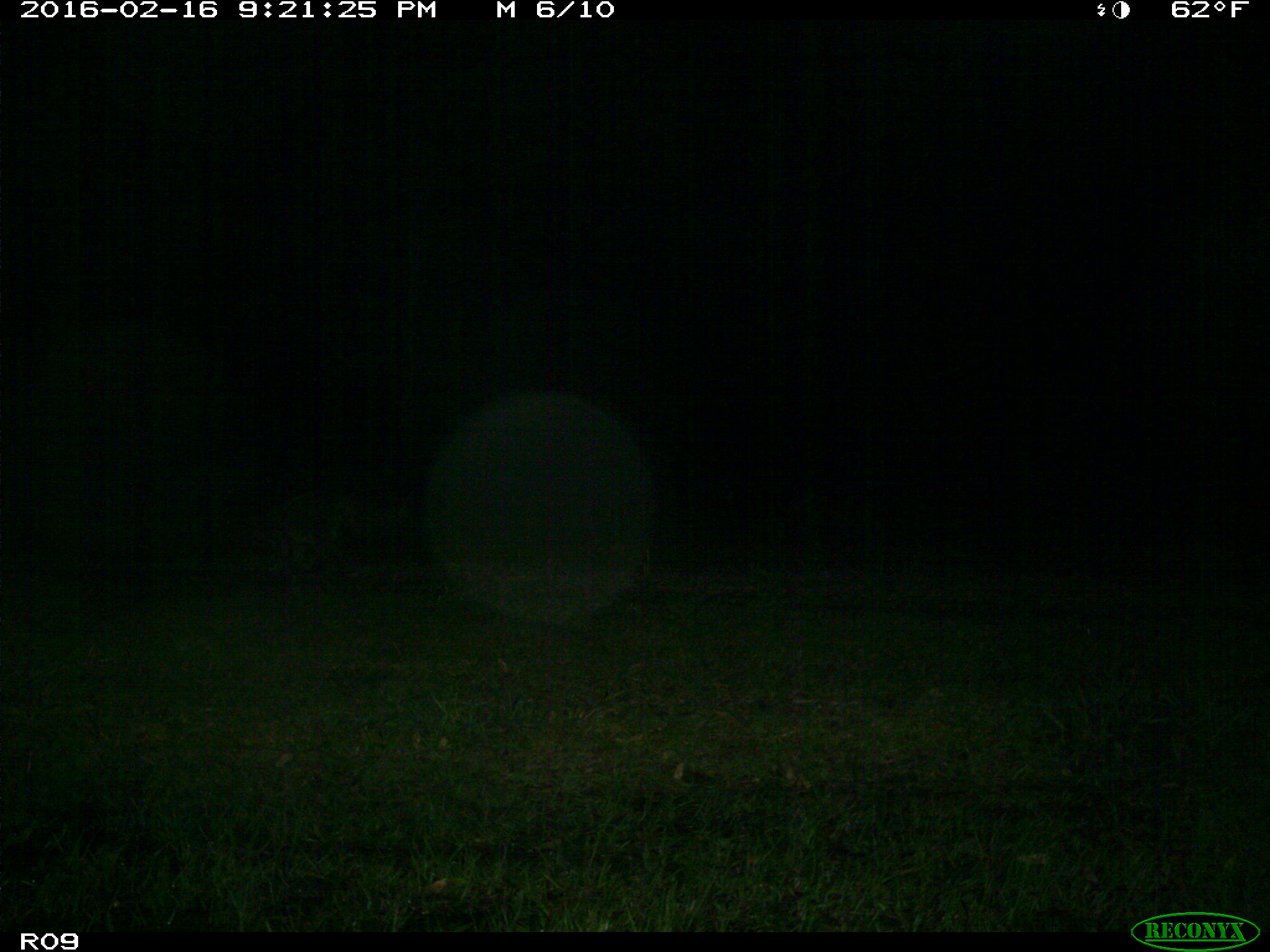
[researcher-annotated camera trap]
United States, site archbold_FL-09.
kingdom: Animalia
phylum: Chordata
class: Mammalia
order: Carnivora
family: Procyonidae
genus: Procyon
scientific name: Procyon lotor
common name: common raccoon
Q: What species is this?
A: Procyon lotor (common raccoon).